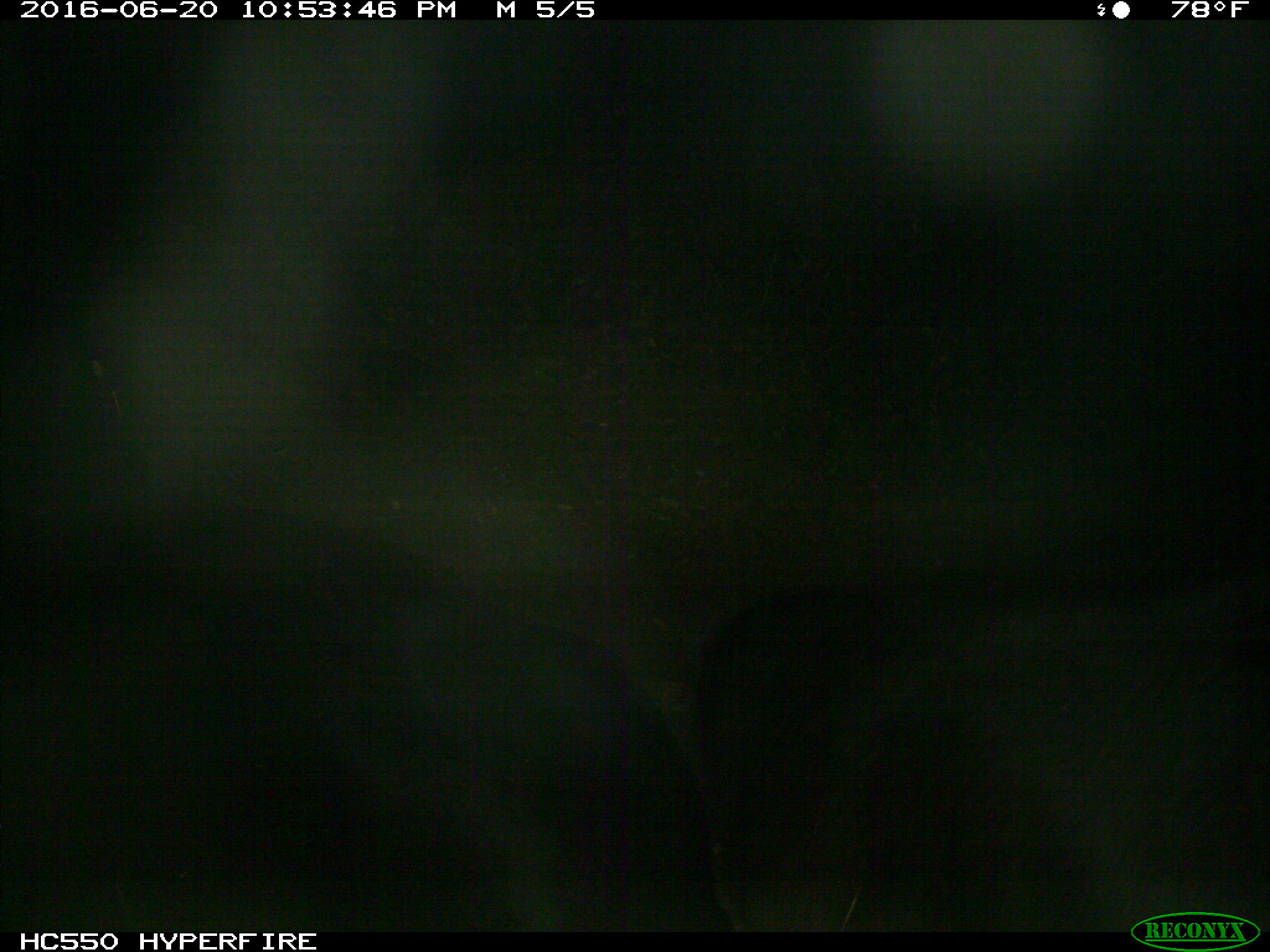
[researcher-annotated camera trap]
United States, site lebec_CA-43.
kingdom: Animalia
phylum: Chordata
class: Mammalia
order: Artiodactyla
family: Bovidae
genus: Bos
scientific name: Bos taurus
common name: domestic cow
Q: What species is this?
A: Bos taurus (domestic cow).